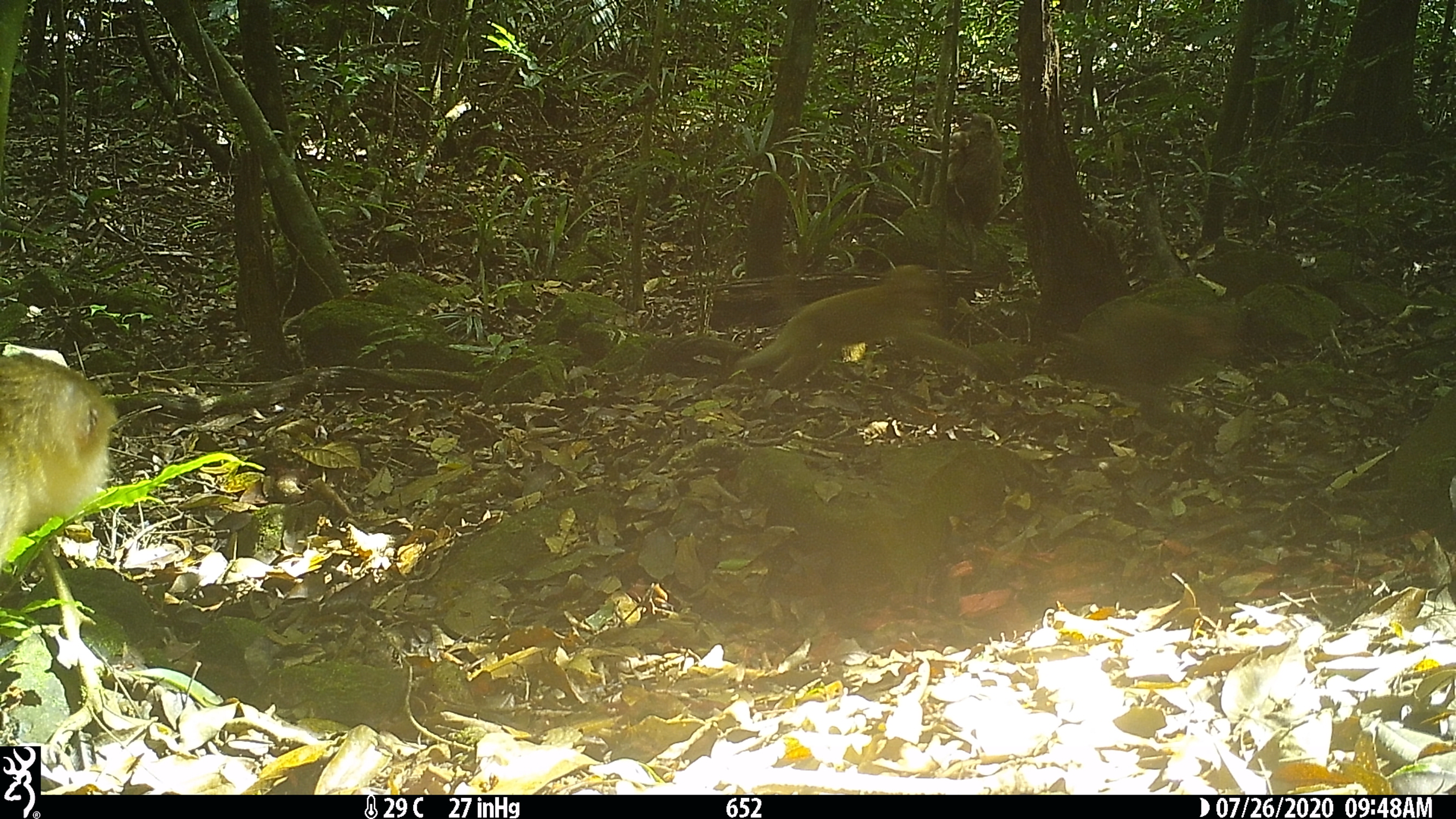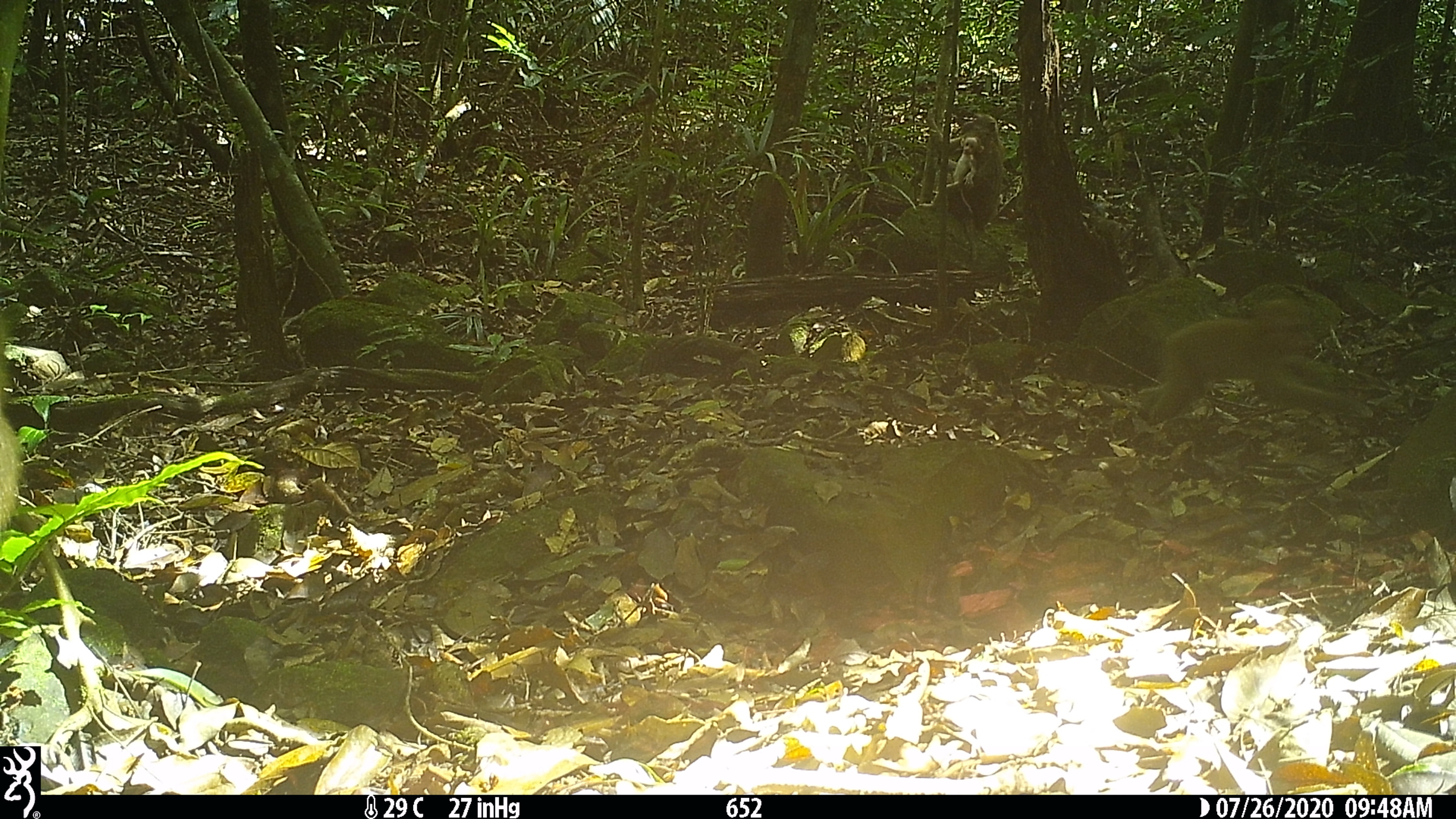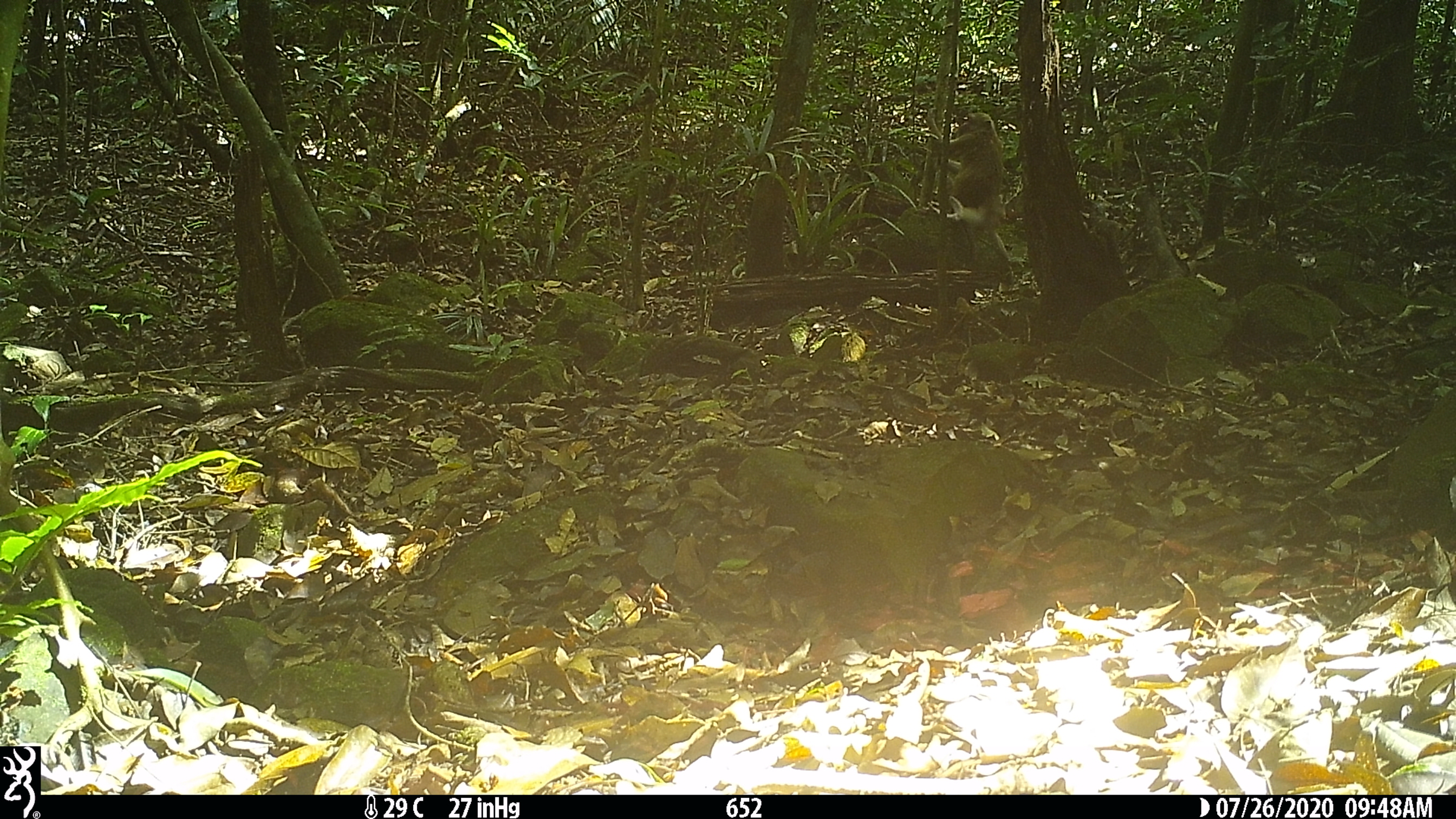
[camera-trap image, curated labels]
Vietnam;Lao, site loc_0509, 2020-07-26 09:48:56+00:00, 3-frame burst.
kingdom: Animalia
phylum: Chordata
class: Mammalia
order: Primates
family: Cercopithecidae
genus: Macaca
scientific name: Macaca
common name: macaques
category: assam or rhesus macaque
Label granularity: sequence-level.